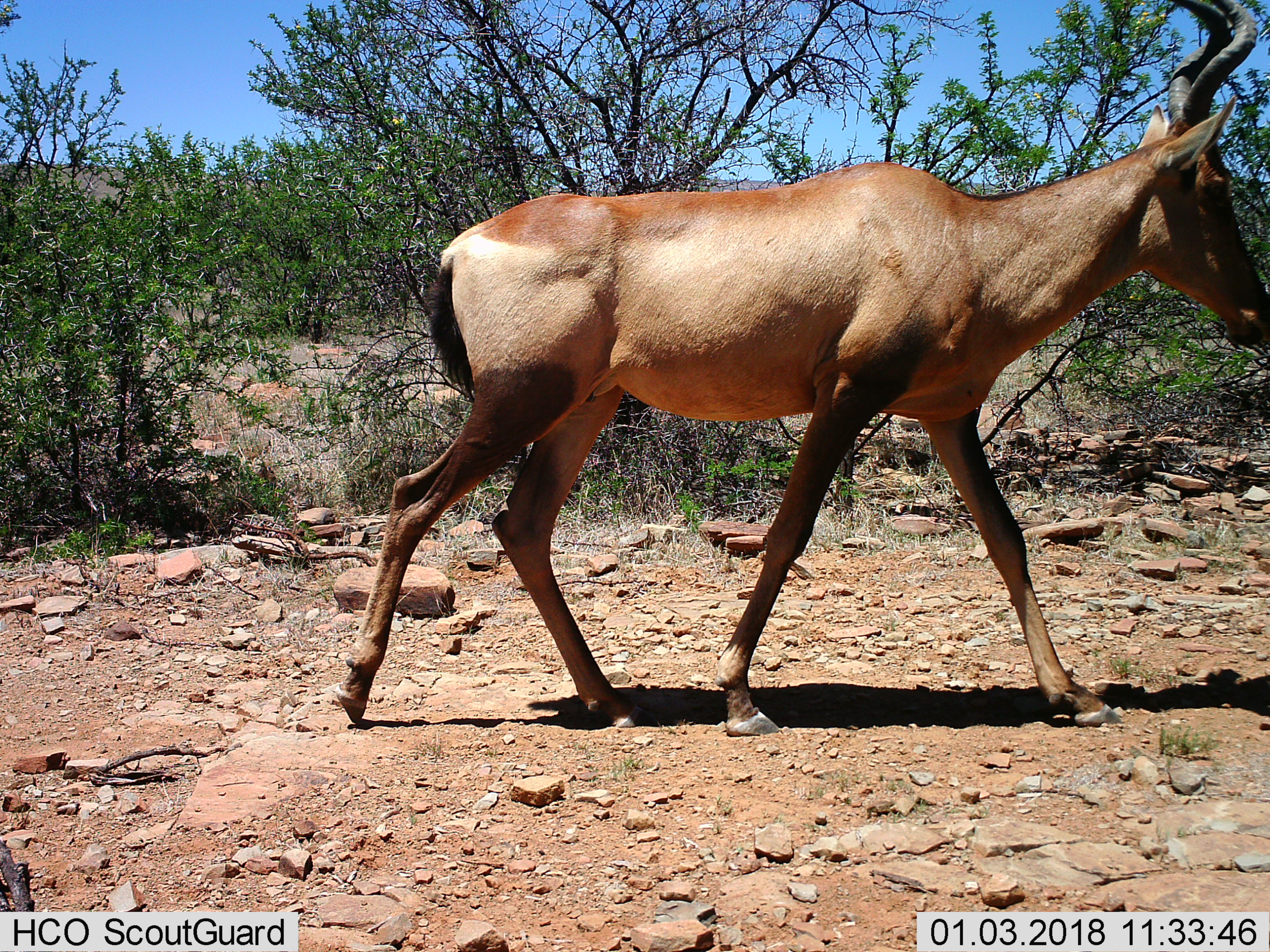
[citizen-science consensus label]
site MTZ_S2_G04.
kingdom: Animalia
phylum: Chordata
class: Mammalia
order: Artiodactyla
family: Bovidae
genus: Alcelaphus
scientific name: Alcelaphus buselaphus caama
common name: red hartebeest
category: hartebeestred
Hartebeestred (red hartebeest) (Alcelaphus buselaphus caama), count 1. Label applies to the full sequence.